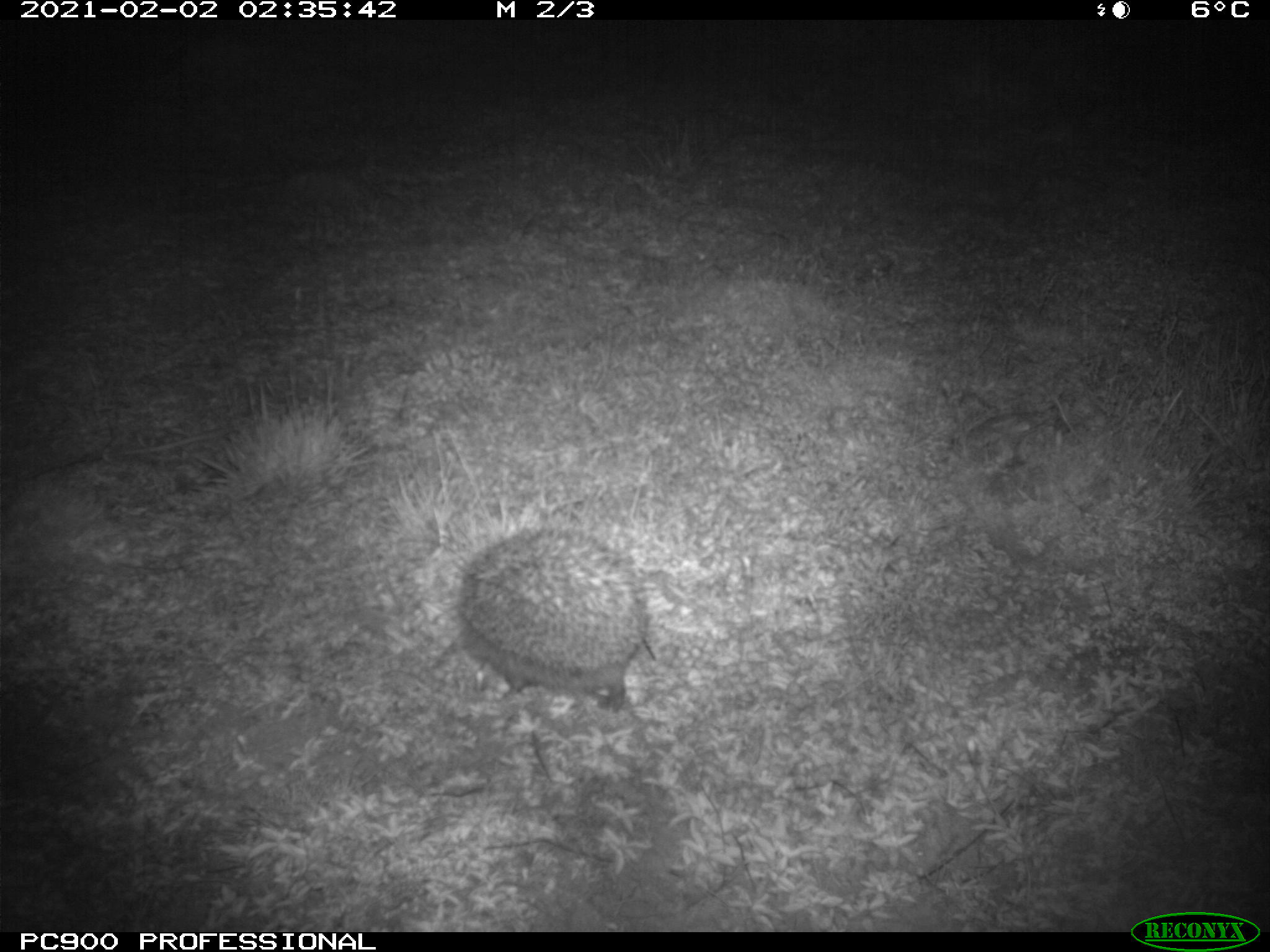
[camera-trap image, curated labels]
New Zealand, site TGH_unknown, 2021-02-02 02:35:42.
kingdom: Animalia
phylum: Chordata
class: Mammalia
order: Eulipotyphla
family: Erinaceidae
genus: Erinaceus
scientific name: Erinaceus europaeus europaeus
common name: european hedgehog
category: hedgehog